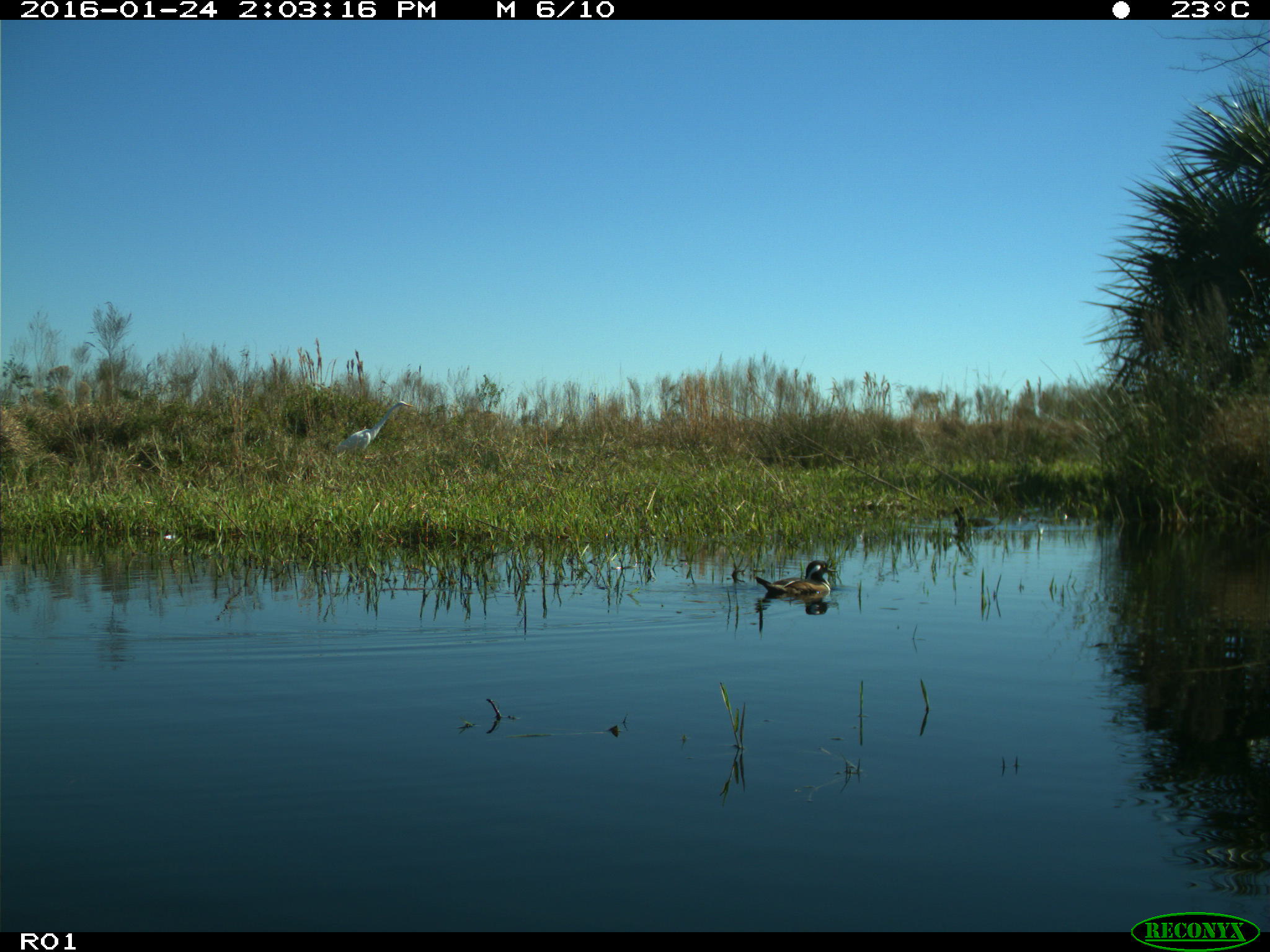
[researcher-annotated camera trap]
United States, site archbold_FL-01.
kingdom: Animalia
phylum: Chordata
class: Aves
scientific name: Aves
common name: birds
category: unidentified bird